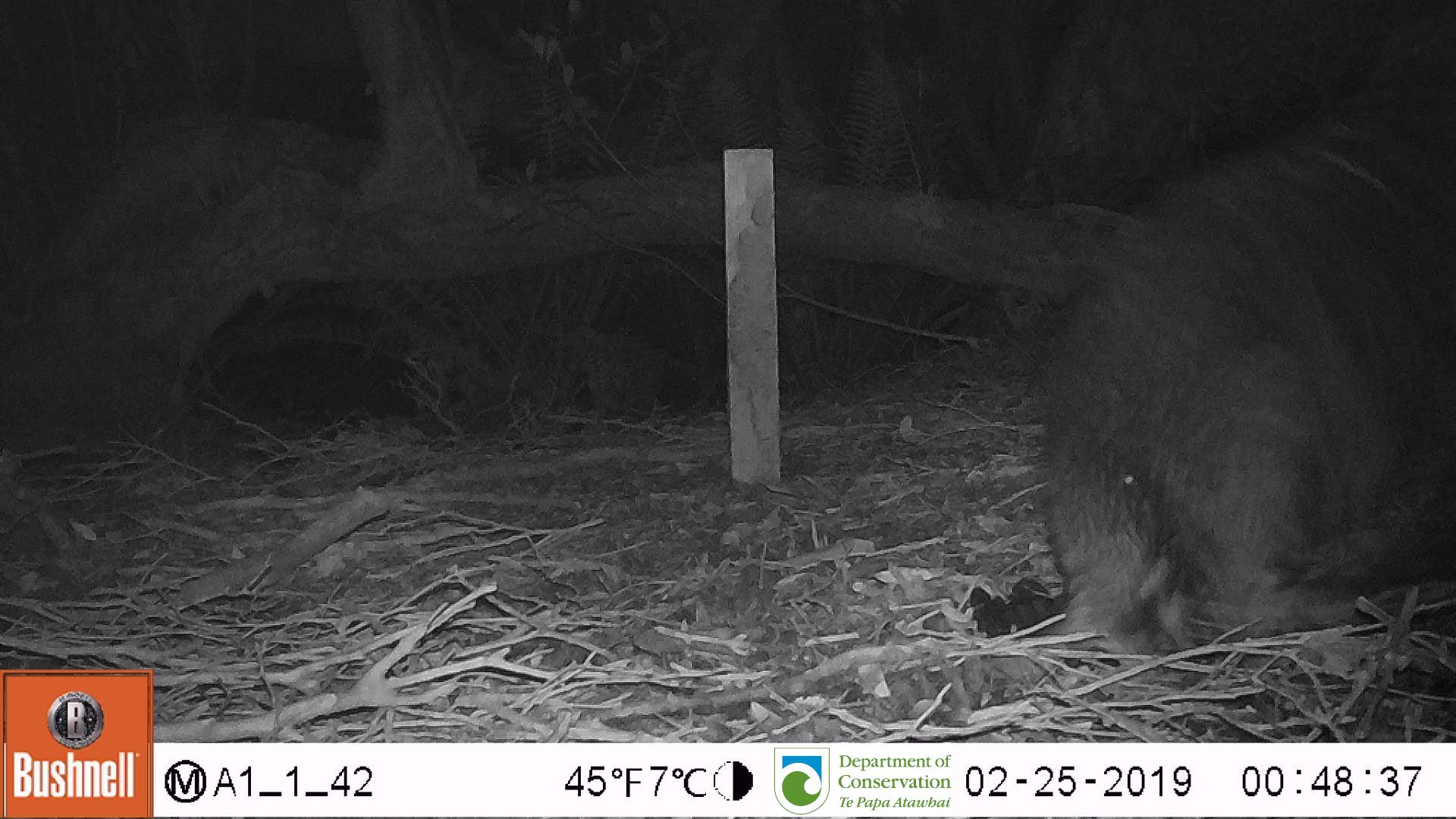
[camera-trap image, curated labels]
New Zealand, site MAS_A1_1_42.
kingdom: Animalia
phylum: Chordata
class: Mammalia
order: Carnivora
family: Otariidae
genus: Phocarctos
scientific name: Phocarctos hookeri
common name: new zealand sea lion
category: sealion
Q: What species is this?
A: Sealion (new zealand sea lion) (Phocarctos hookeri).